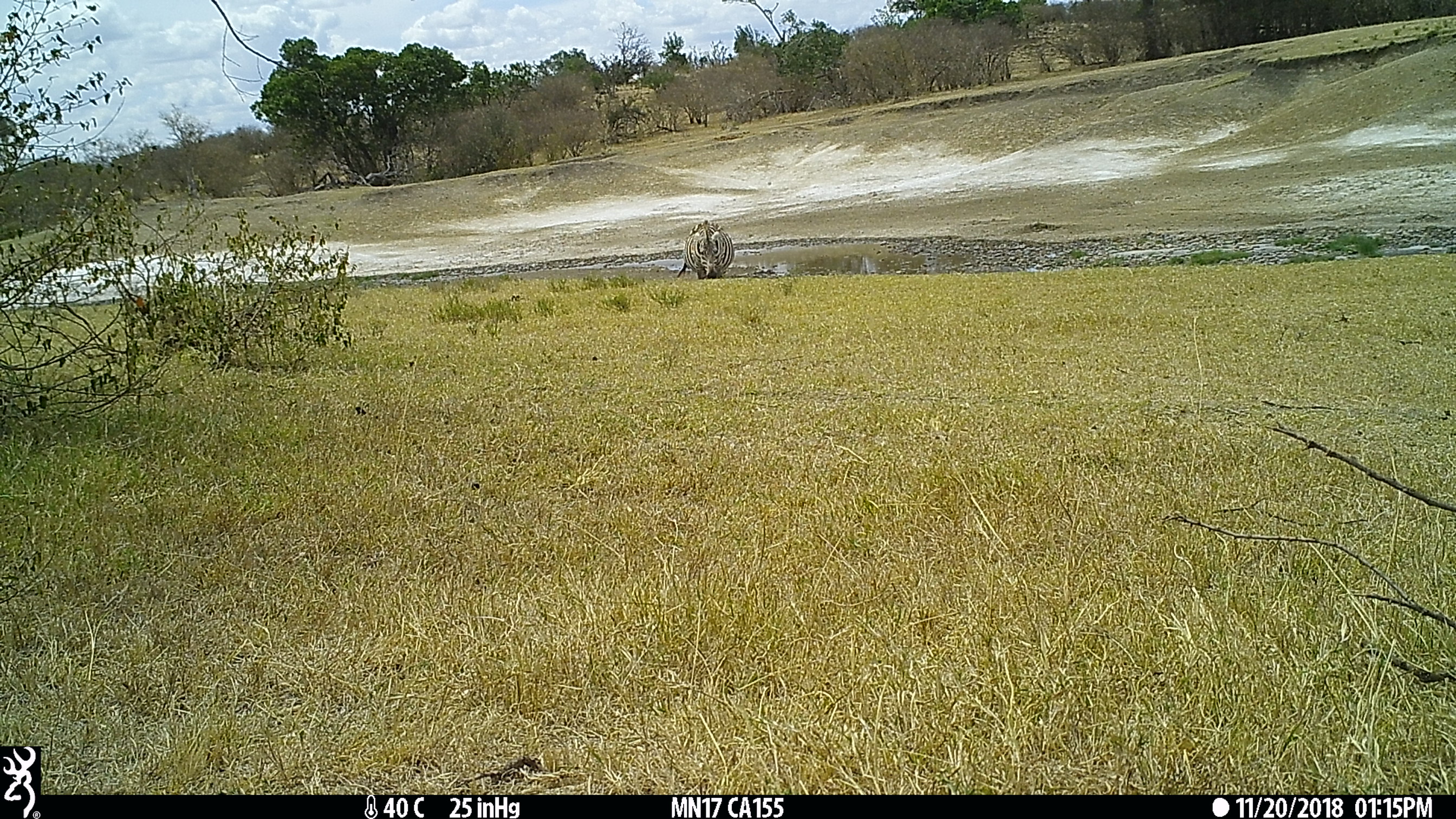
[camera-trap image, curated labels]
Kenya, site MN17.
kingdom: Animalia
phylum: Chordata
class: Mammalia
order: Perissodactyla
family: Equidae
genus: Equus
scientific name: Equus quagga burchellii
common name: burchell's zebra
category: zebra